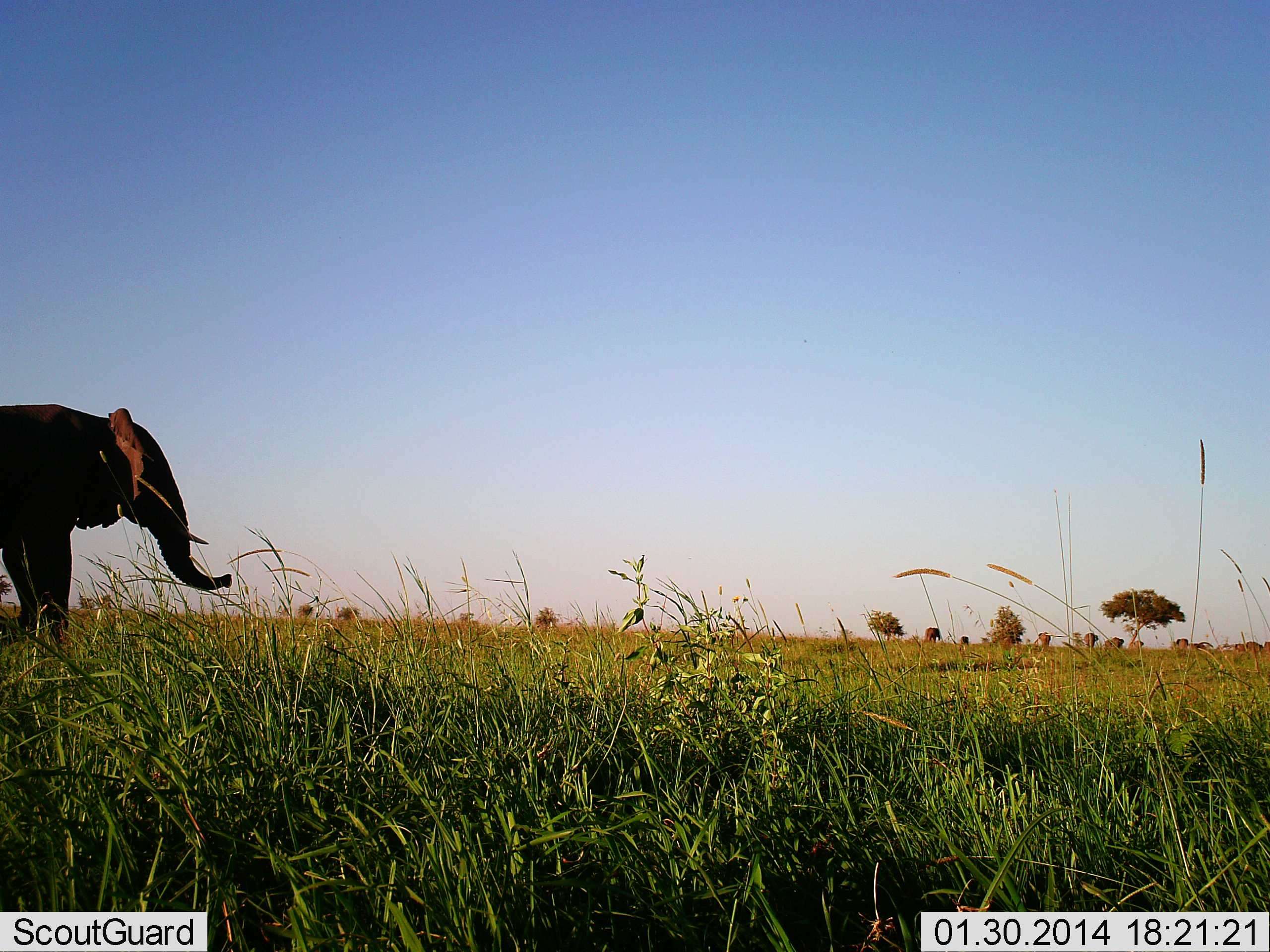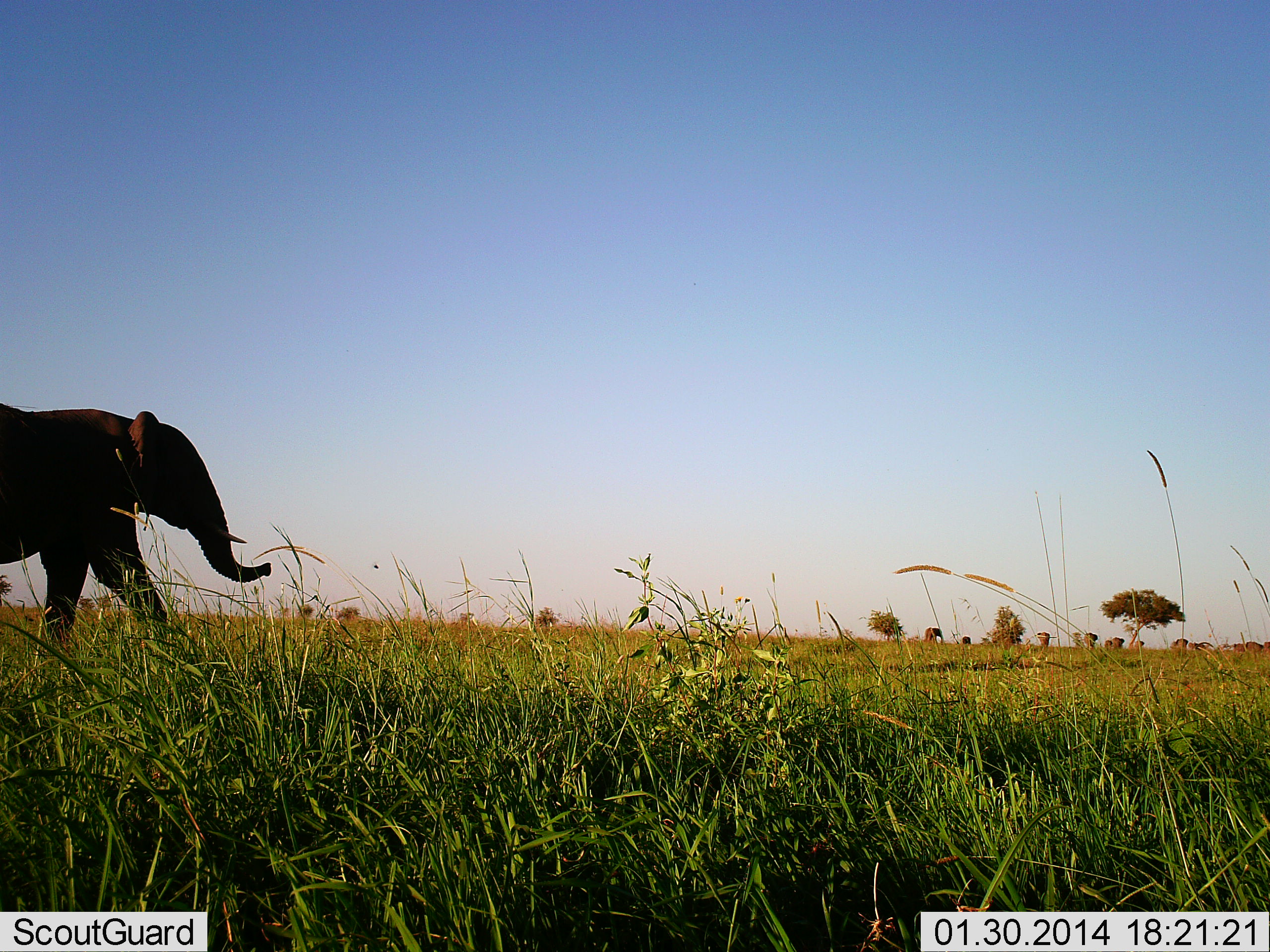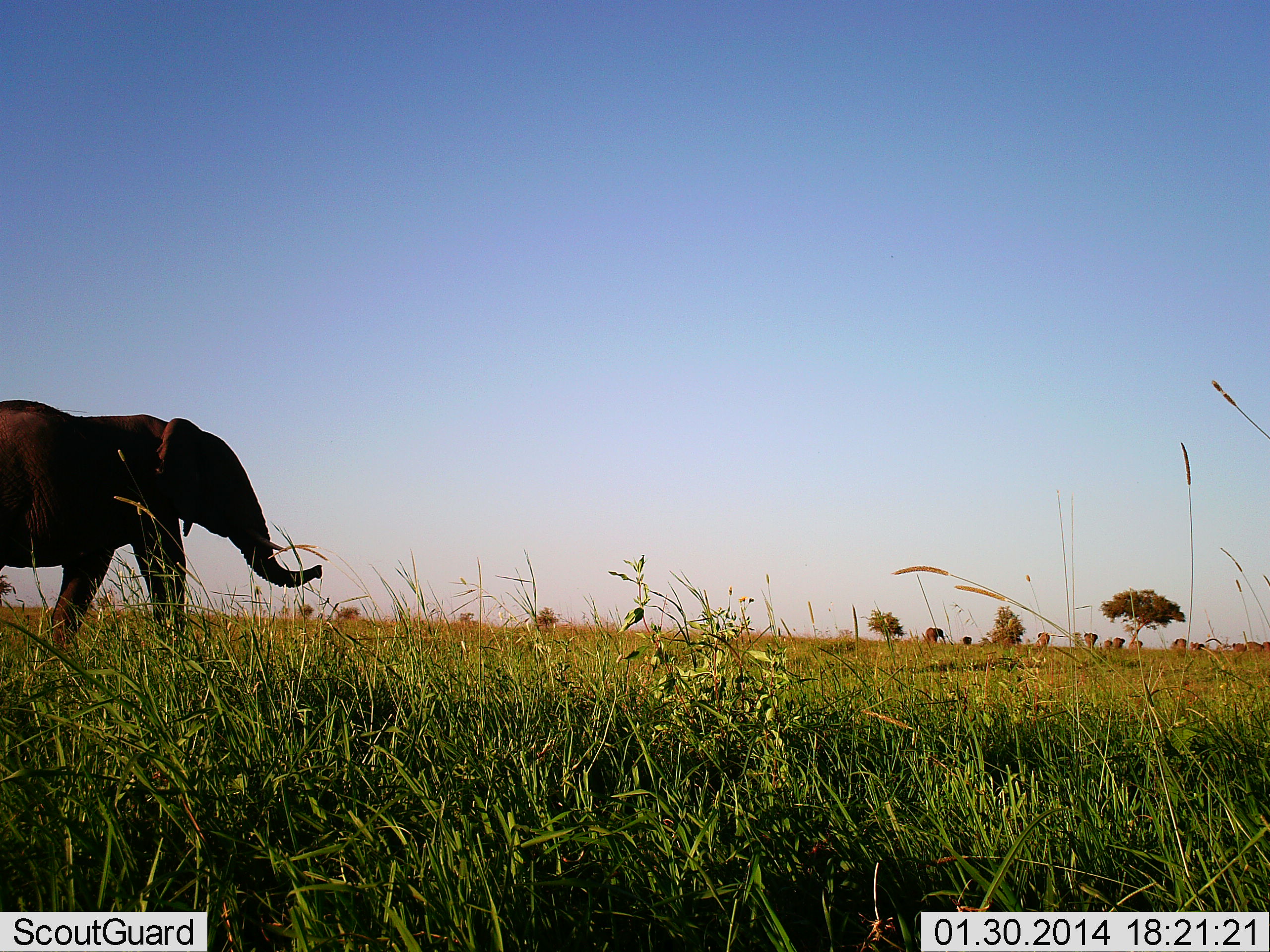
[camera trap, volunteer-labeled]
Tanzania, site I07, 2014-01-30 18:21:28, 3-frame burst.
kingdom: Animalia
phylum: Chordata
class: Mammalia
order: Proboscidea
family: Elephantidae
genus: Loxodonta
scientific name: Loxodonta africana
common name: african bush elephant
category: elephant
Elephant (african bush elephant) (Loxodonta africana), count 1. Behavior (volunteer vote fractions): standing 10%, resting 0%, moving 100%, interacting 0%. Young present (vote fraction): 10%. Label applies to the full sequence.